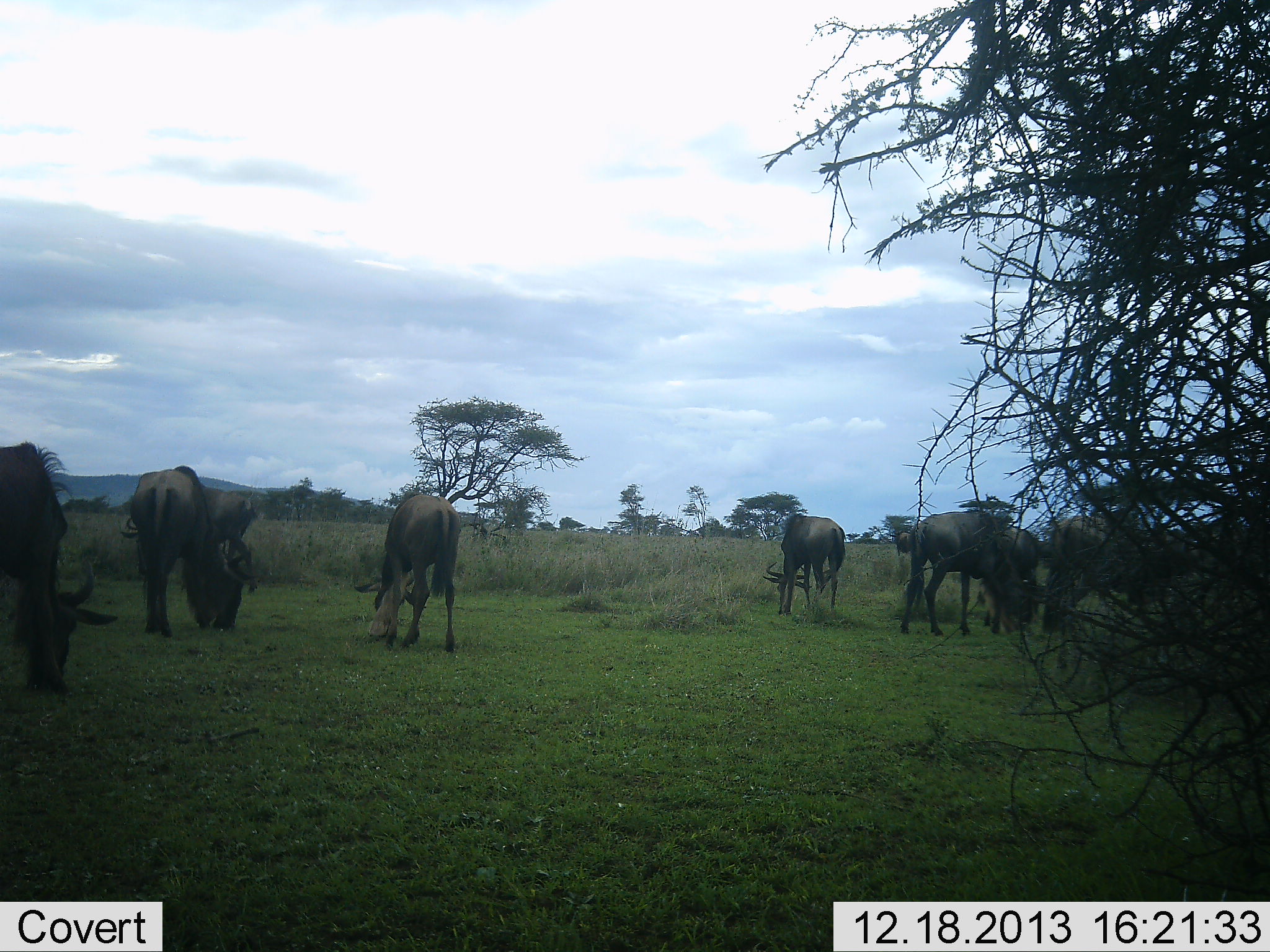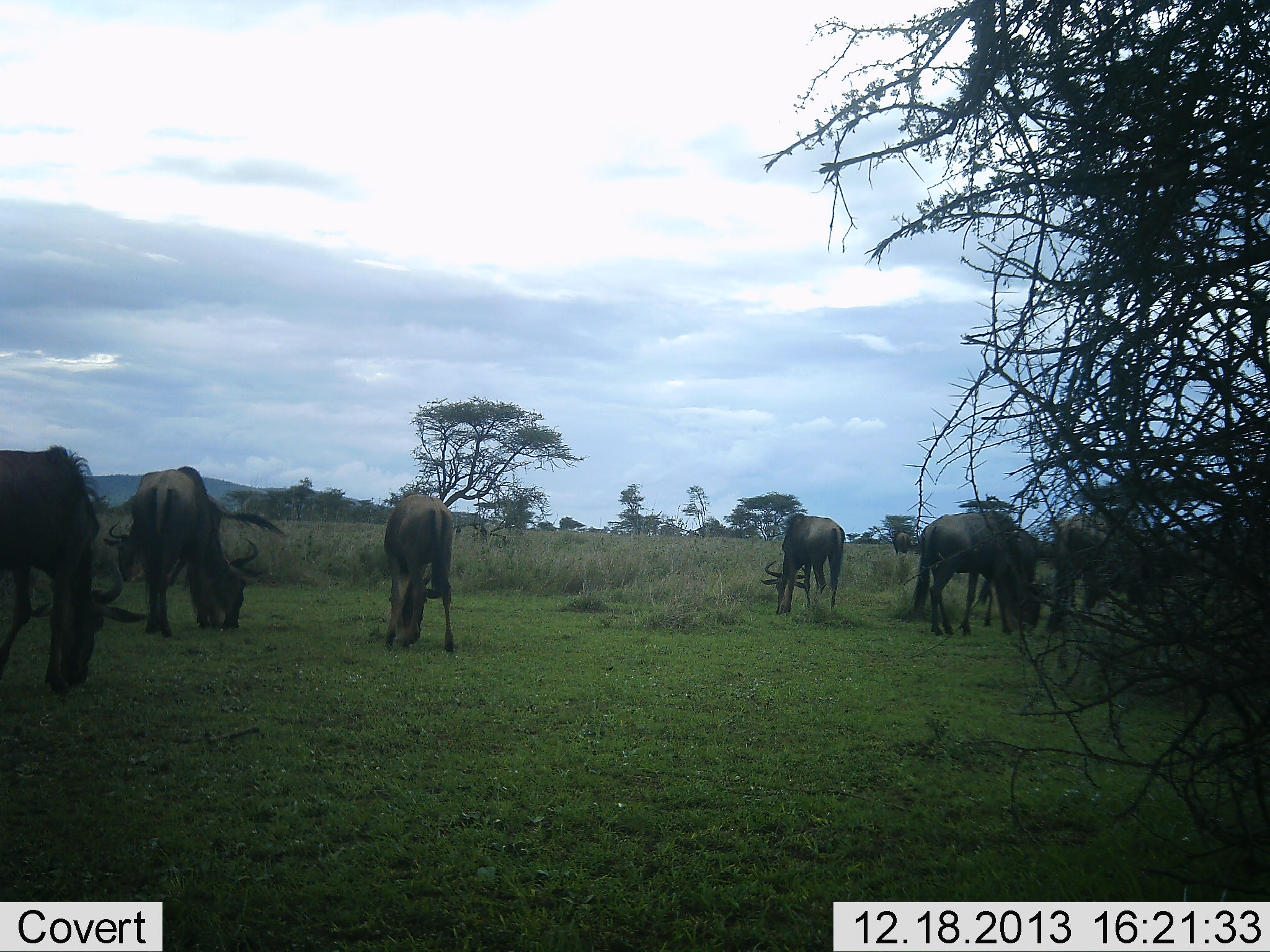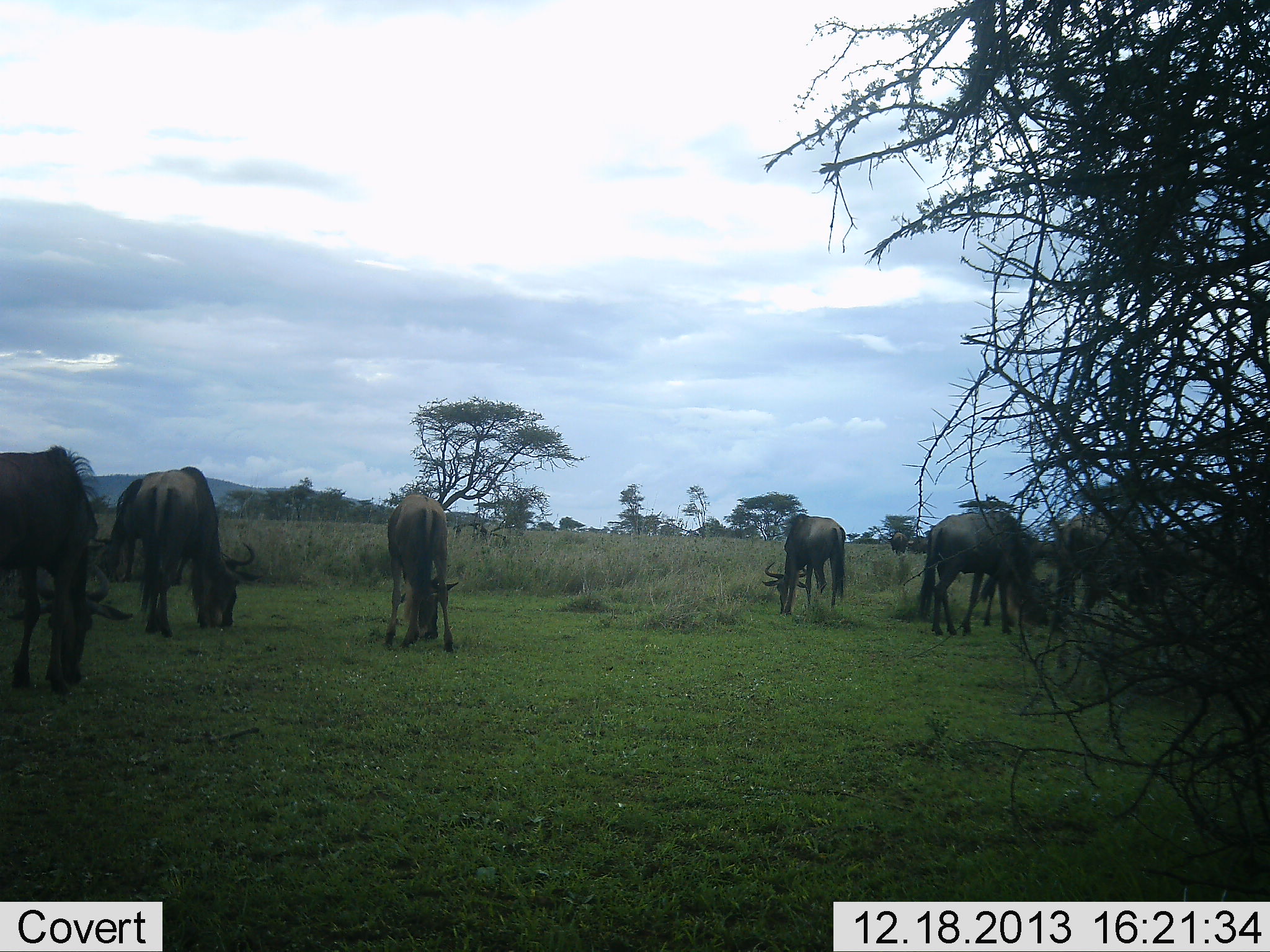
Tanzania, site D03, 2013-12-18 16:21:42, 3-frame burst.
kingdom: Animalia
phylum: Chordata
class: Mammalia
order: Artiodactyla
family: Bovidae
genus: Connochaetes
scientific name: Connochaetes taurinus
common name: blue wildebeest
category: wildebeest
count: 7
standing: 33%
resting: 0%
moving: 3%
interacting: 0%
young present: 0%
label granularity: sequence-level